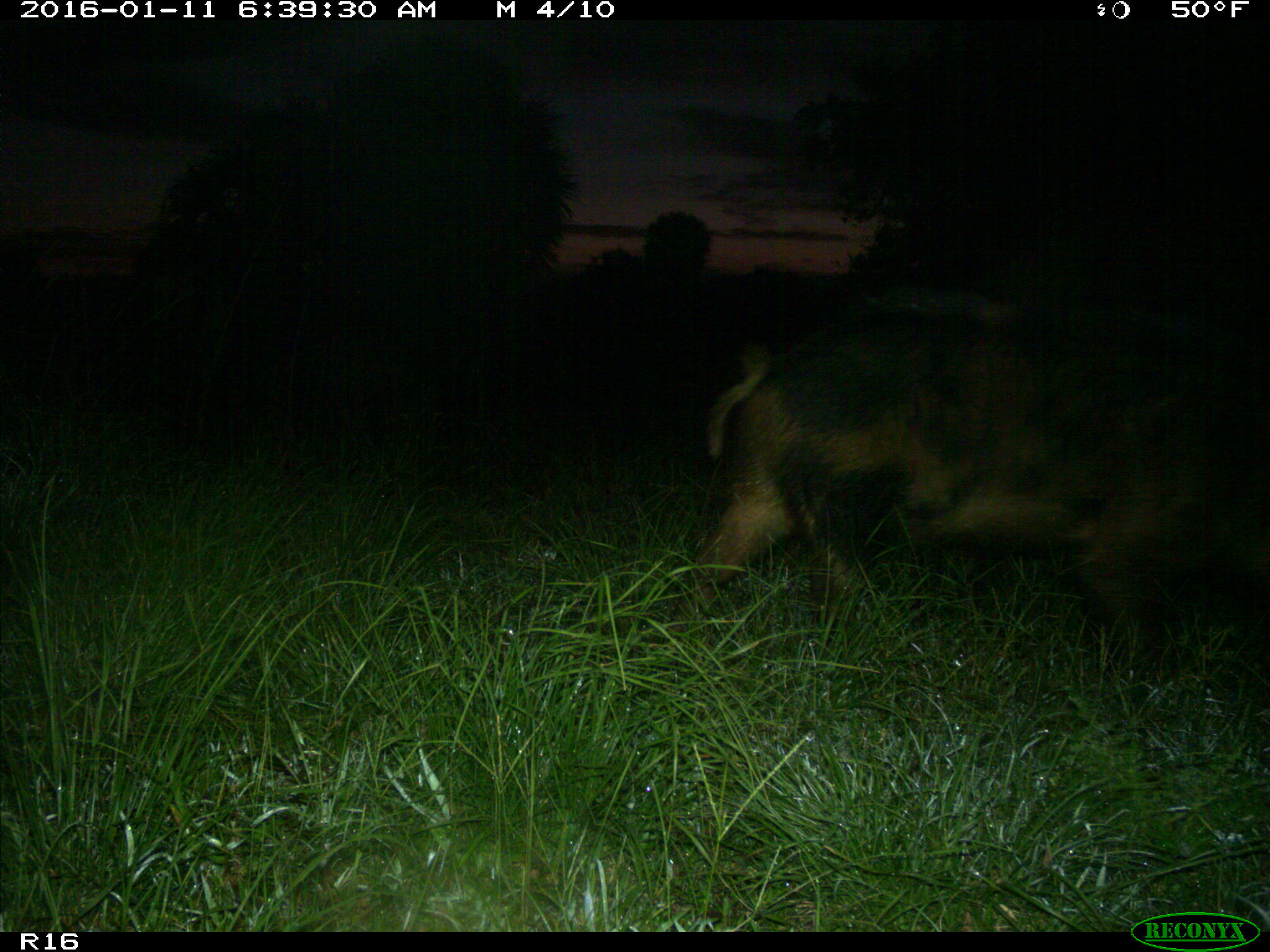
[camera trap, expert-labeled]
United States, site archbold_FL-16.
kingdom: Animalia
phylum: Chordata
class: Mammalia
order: Artiodactyla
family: Suidae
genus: Sus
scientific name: Sus scrofa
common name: wild boar